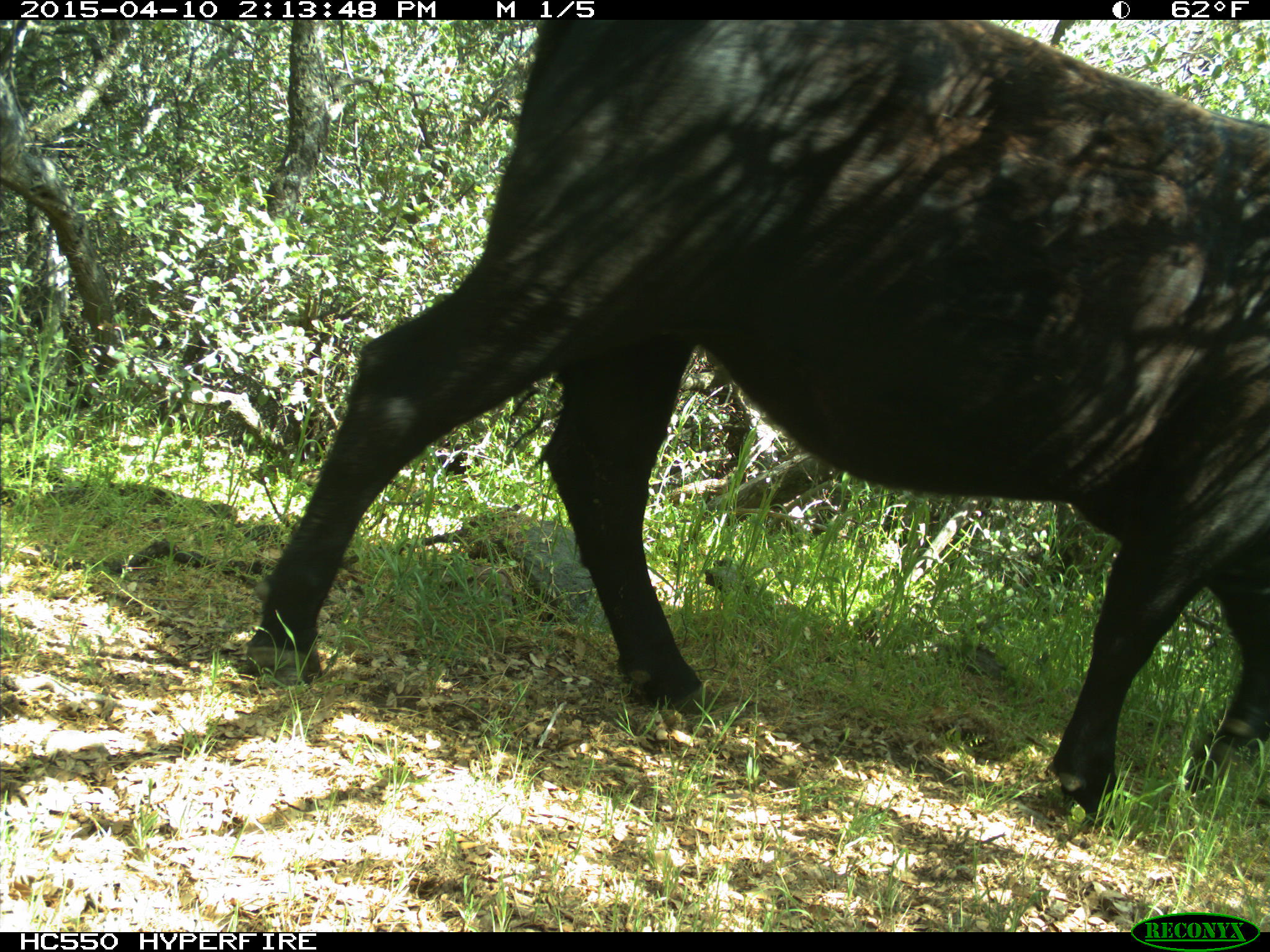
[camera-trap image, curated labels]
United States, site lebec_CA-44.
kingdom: Animalia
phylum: Chordata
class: Mammalia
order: Artiodactyla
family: Bovidae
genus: Bos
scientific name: Bos taurus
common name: domestic cow